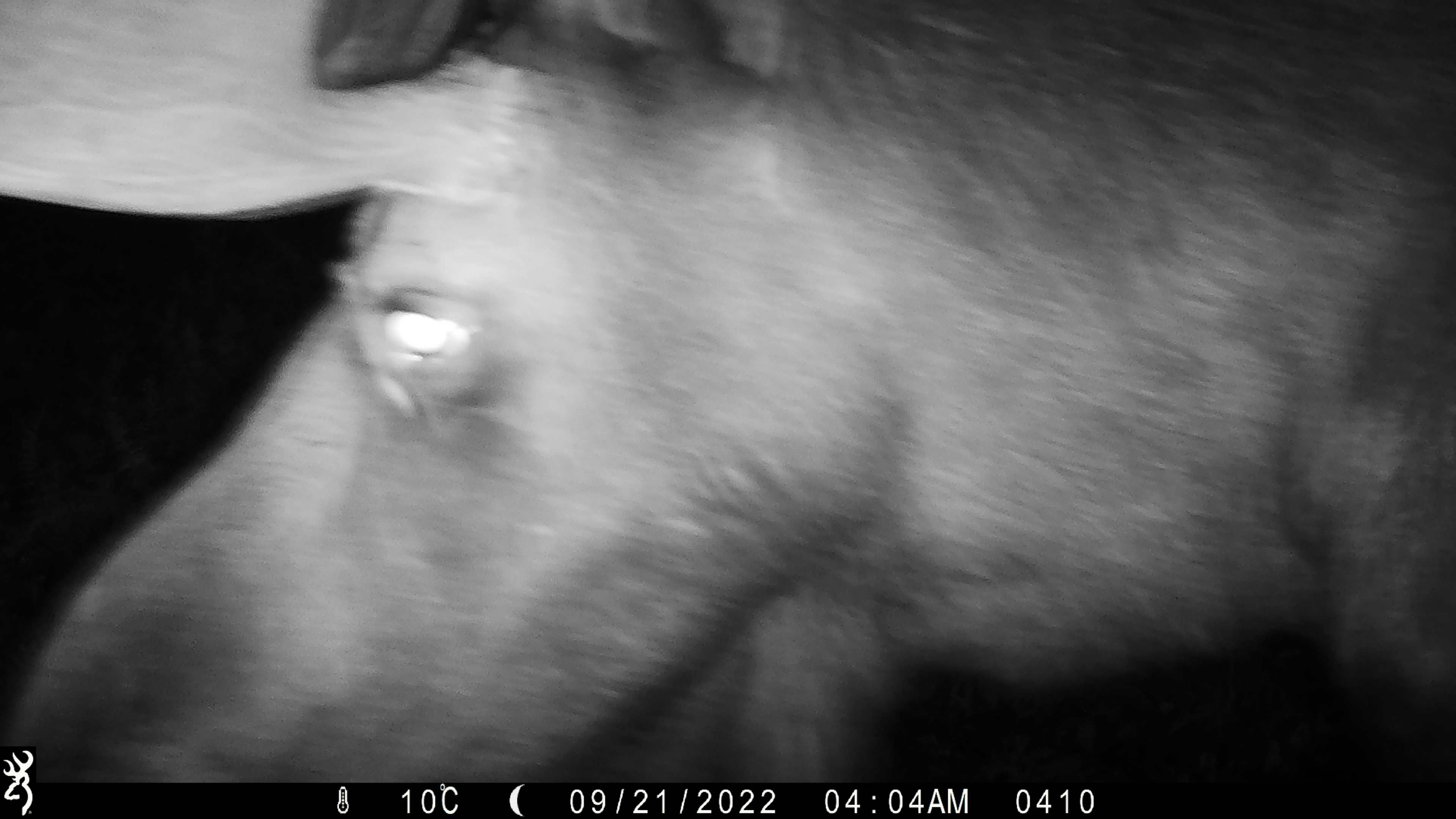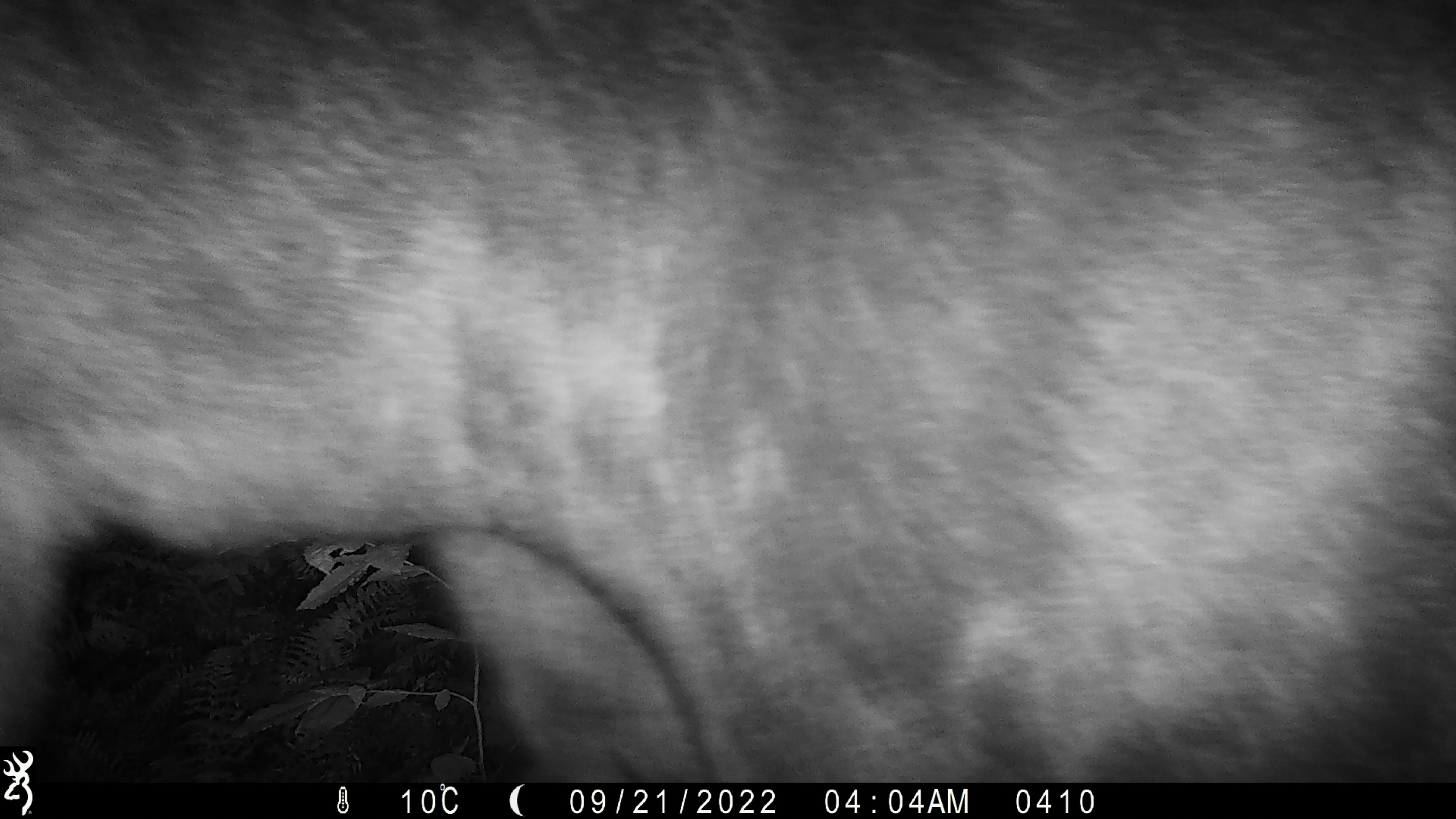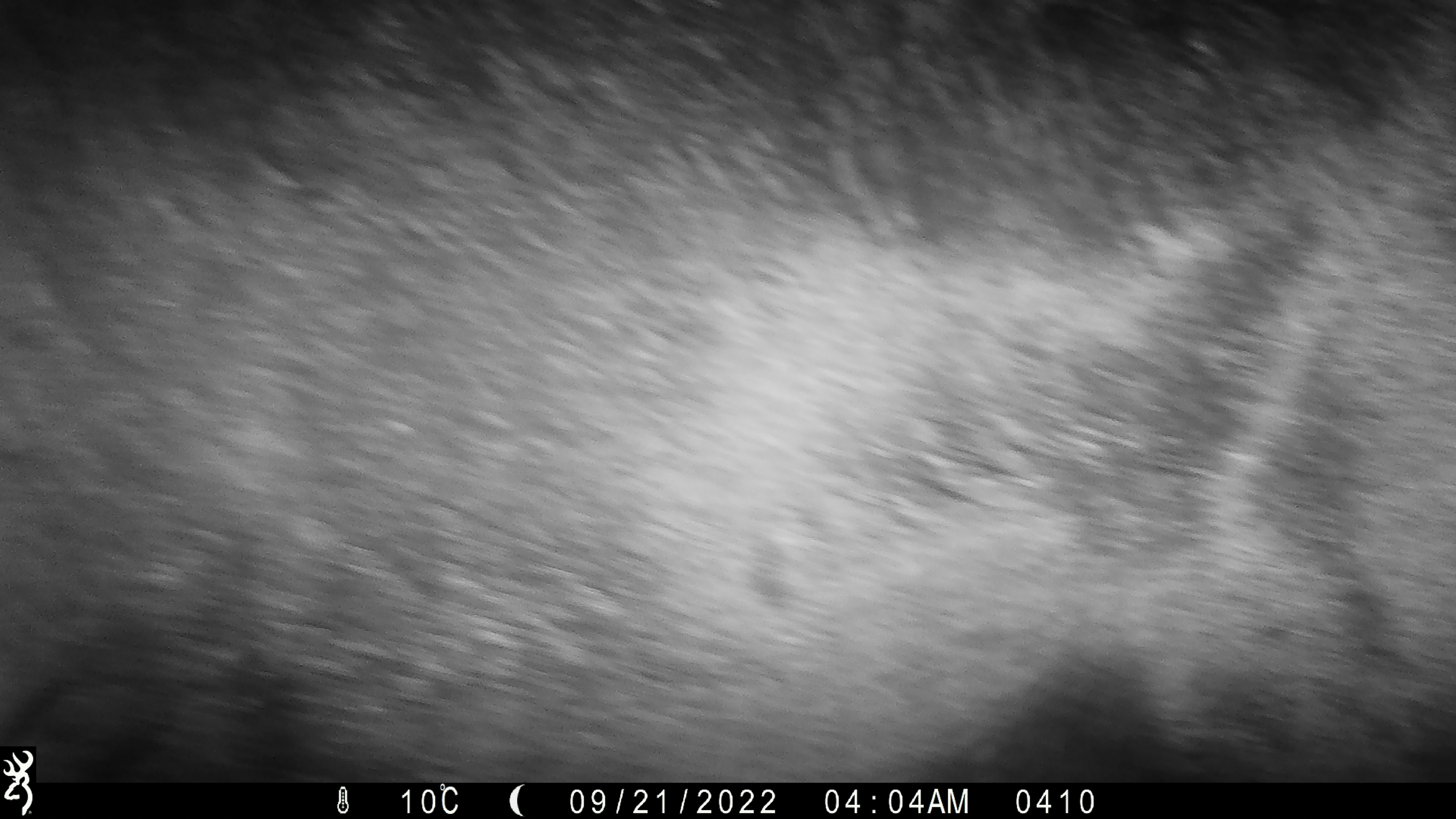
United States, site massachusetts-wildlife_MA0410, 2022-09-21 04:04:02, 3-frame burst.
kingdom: Animalia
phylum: Chordata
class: Mammalia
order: Artiodactyla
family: Cervidae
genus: Alces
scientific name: Alces alces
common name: moose